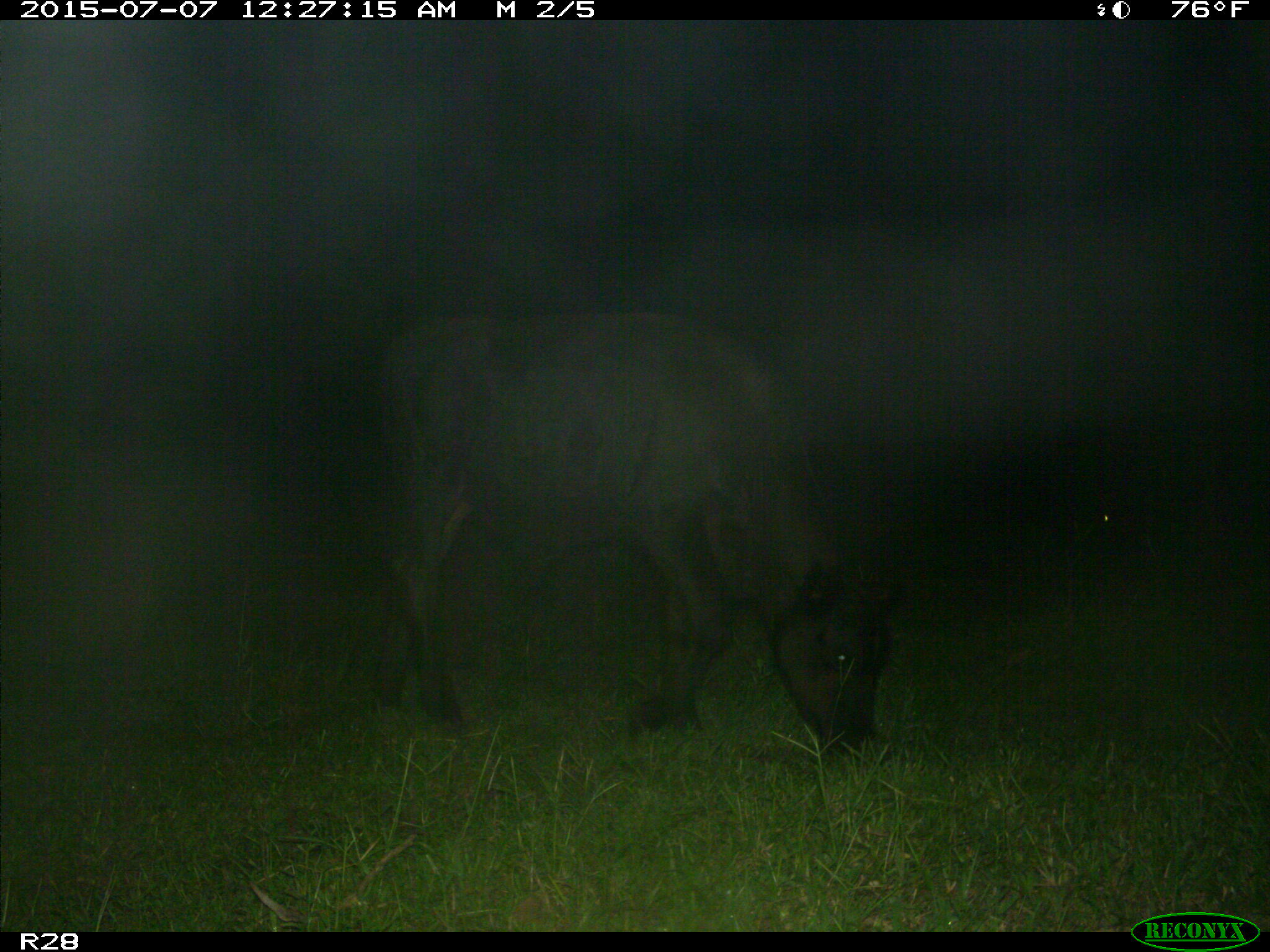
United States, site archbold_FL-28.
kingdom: Animalia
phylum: Chordata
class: Mammalia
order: Artiodactyla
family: Bovidae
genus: Bos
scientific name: Bos taurus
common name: domestic cow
Bos taurus (domestic cow).